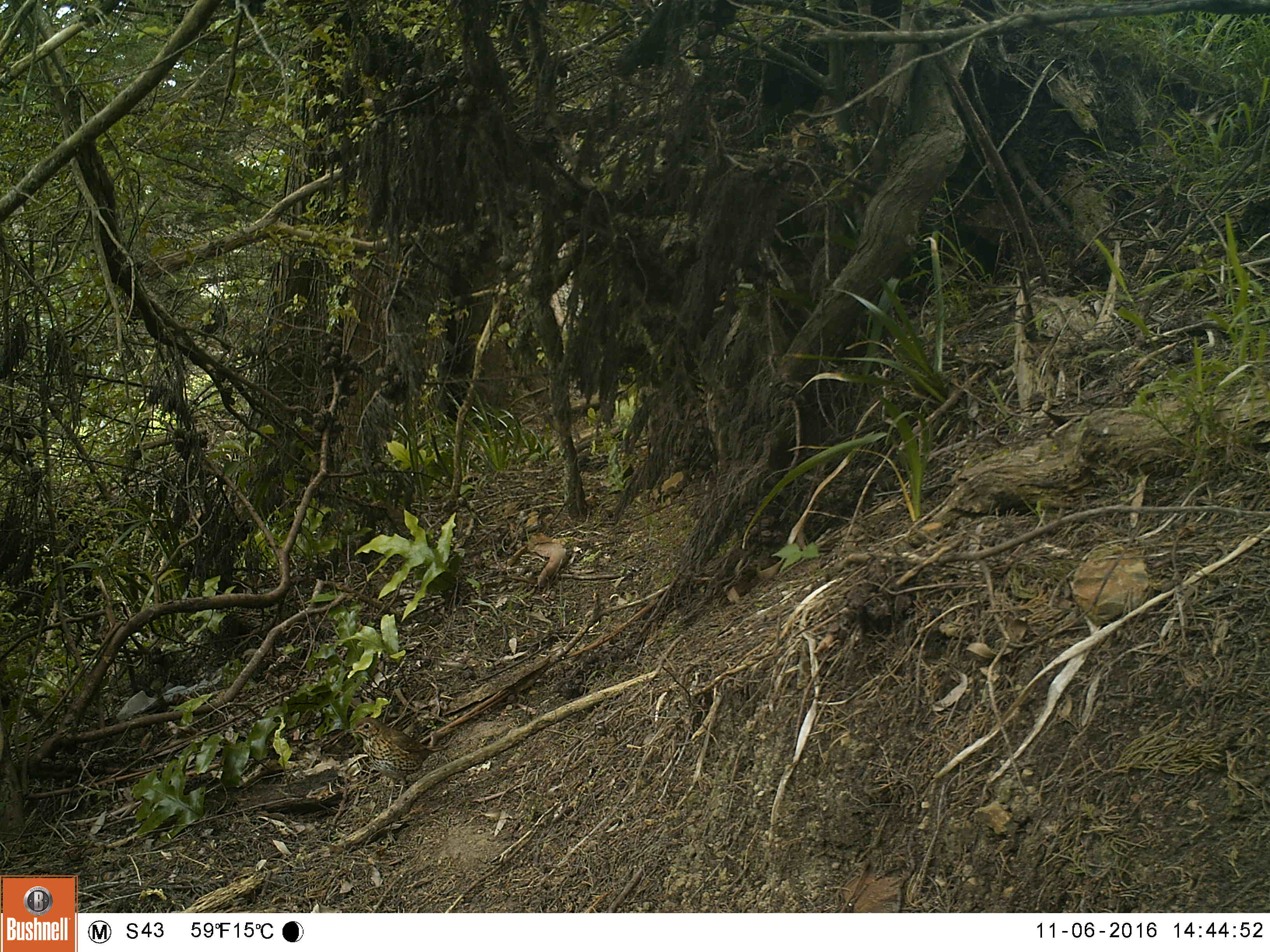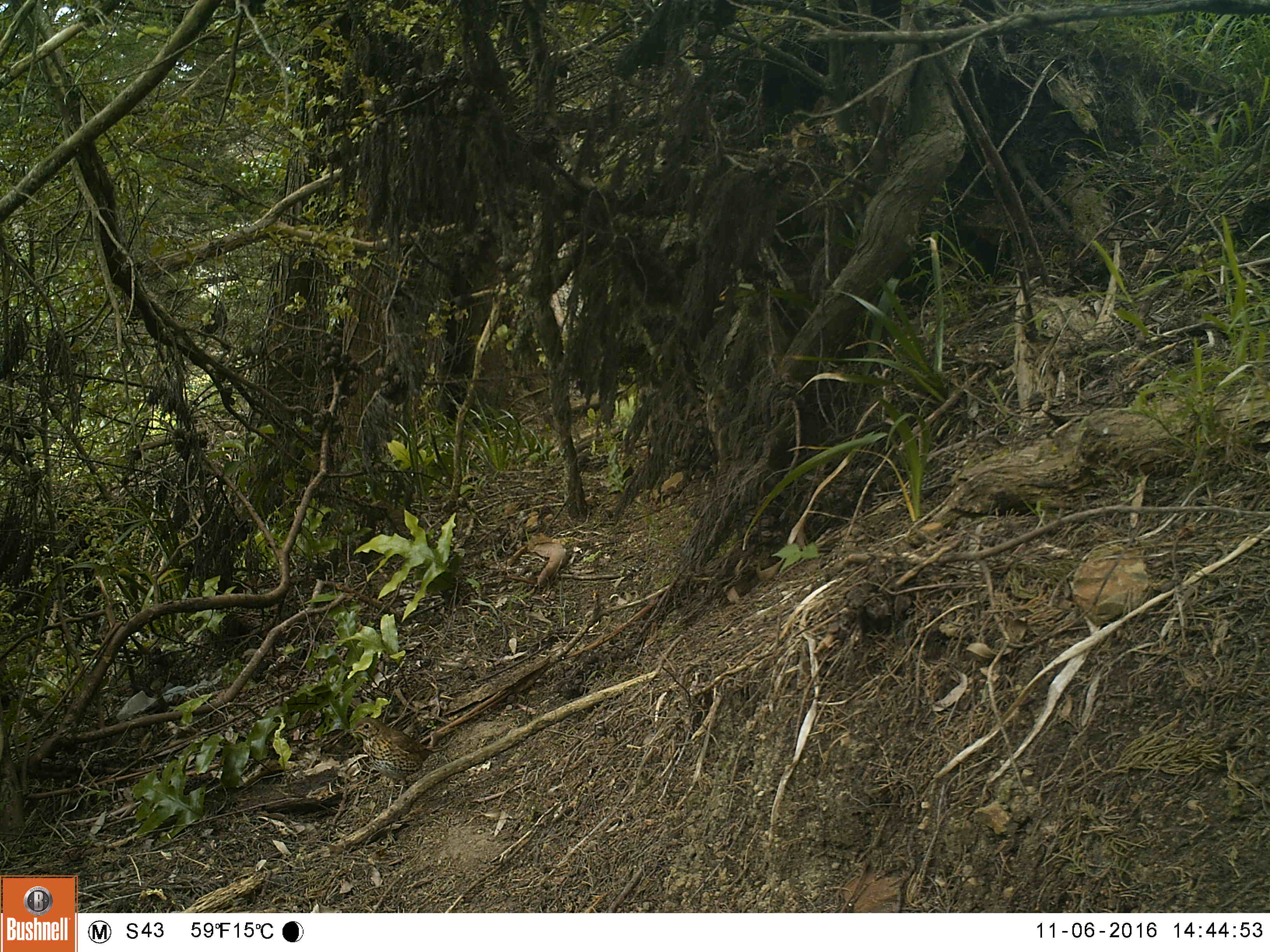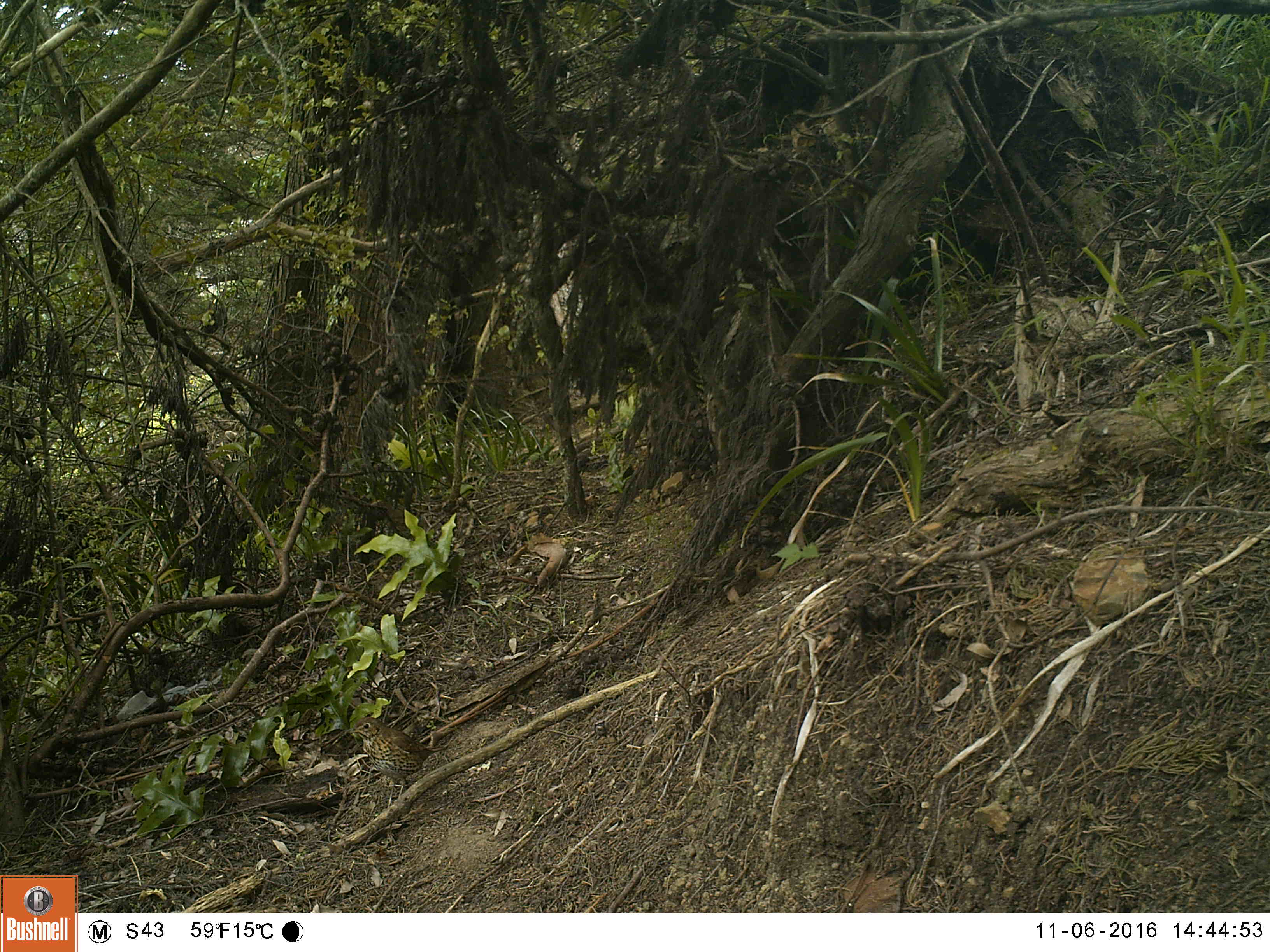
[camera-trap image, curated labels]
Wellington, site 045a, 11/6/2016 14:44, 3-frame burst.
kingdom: Animalia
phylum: Chordata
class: Aves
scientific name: Aves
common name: bird